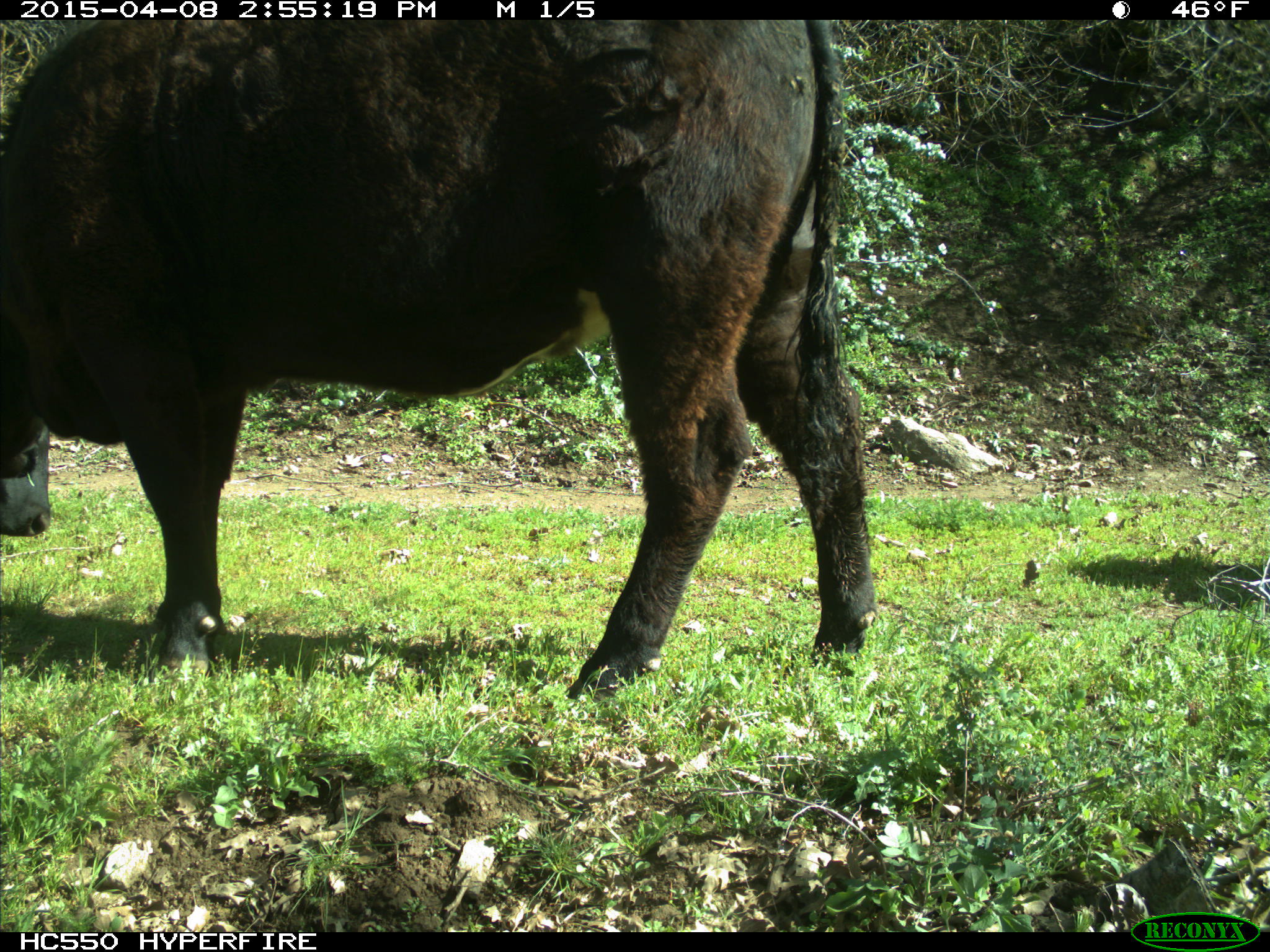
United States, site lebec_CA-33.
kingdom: Animalia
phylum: Chordata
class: Mammalia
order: Artiodactyla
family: Bovidae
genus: Bos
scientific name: Bos taurus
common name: domestic cow